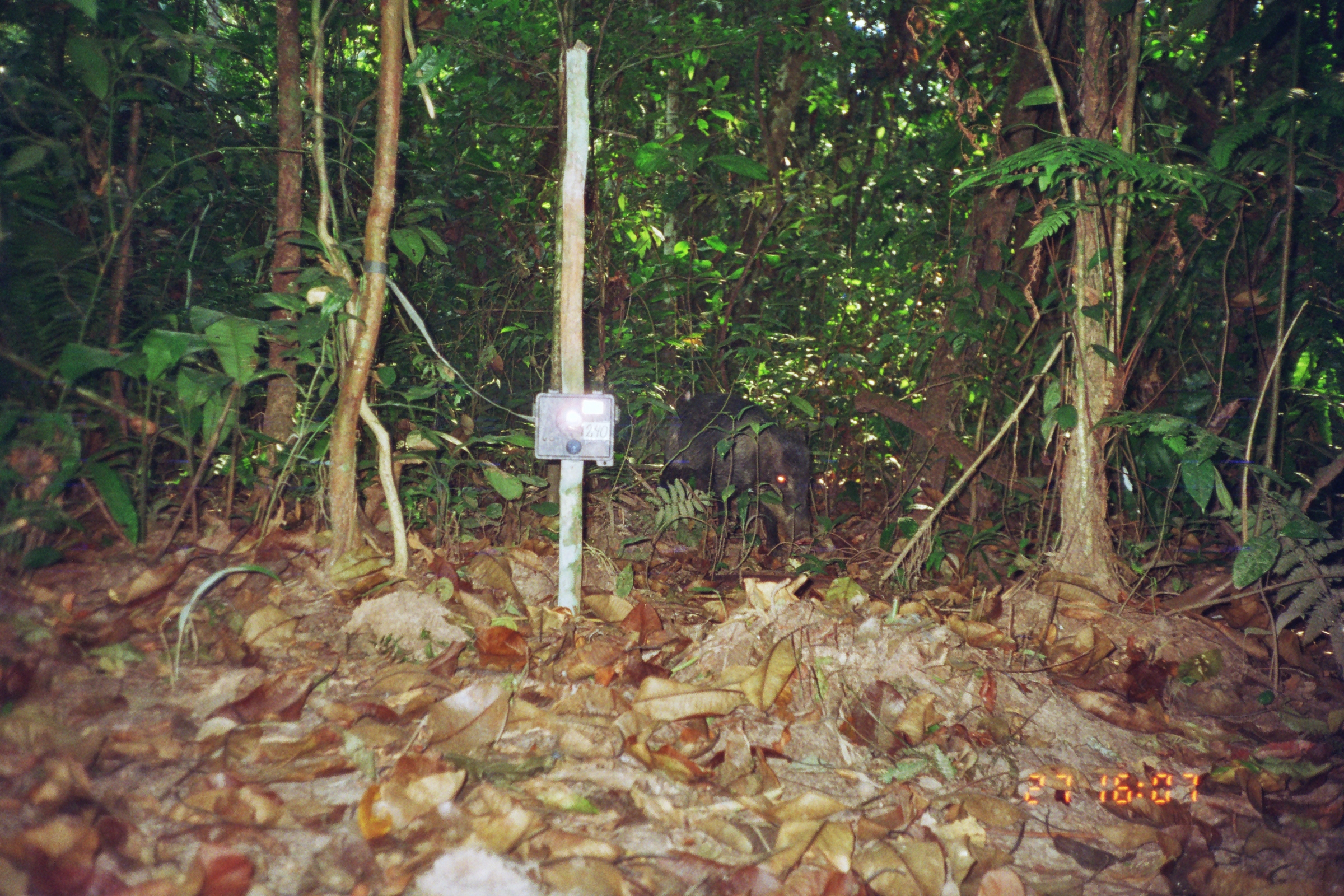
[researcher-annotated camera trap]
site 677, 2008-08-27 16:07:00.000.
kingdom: Animalia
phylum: Chordata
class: Mammalia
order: Artiodactyla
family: Tayassuidae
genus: Tayassu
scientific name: Tayassu pecari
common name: white-lipped peccary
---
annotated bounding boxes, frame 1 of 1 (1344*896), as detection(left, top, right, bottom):
tayassu pecari: detection(657, 391, 812, 557)